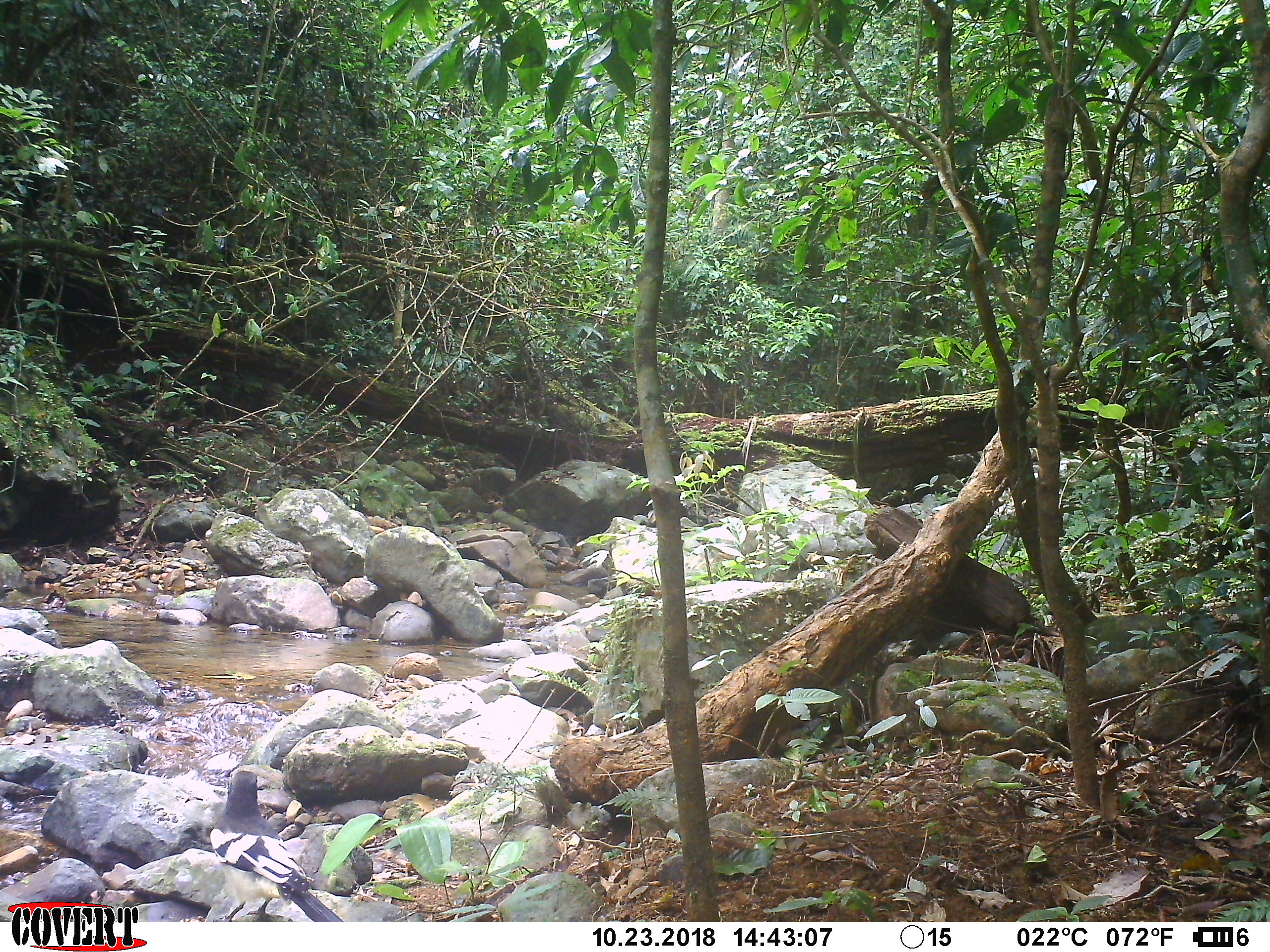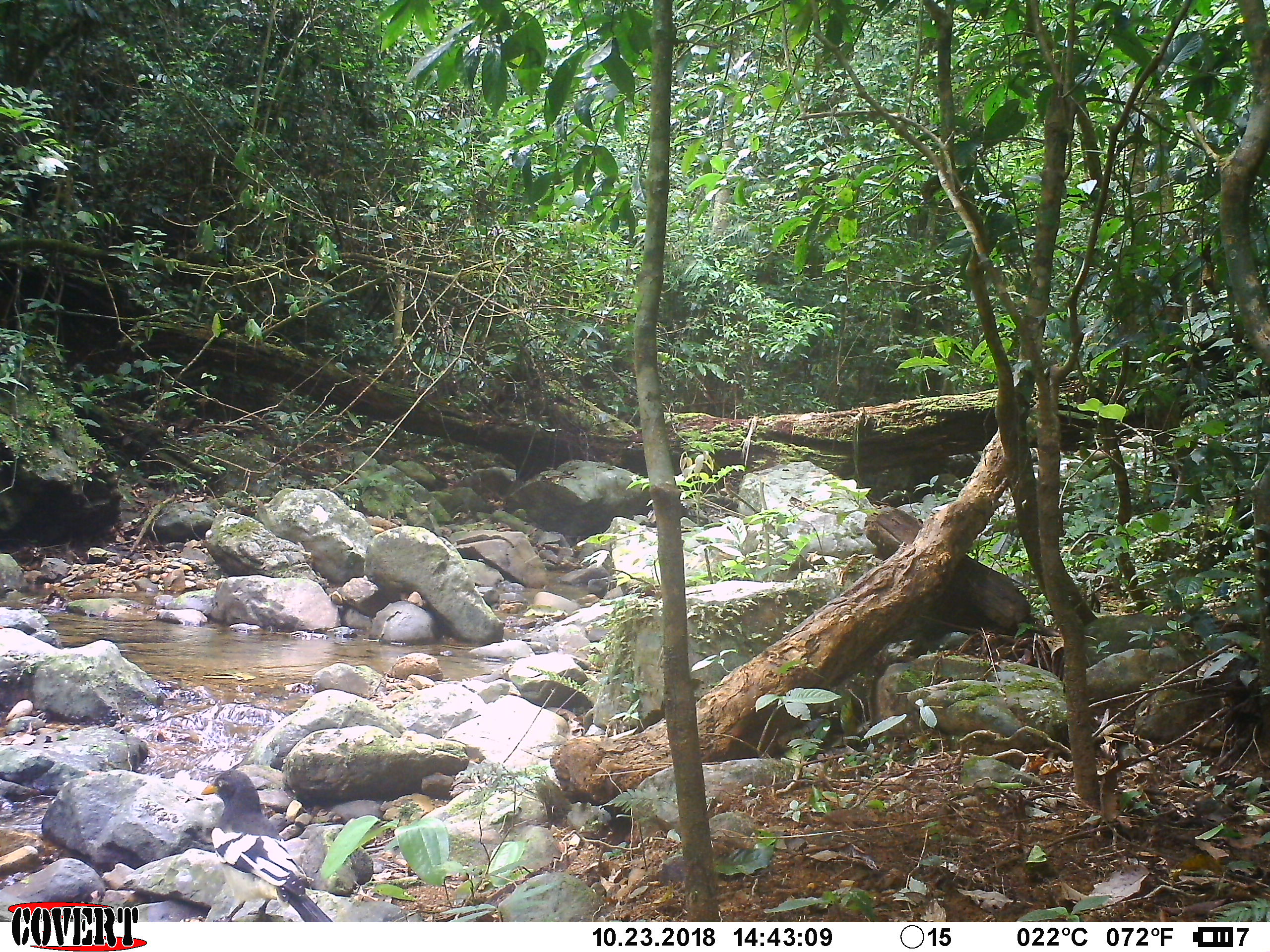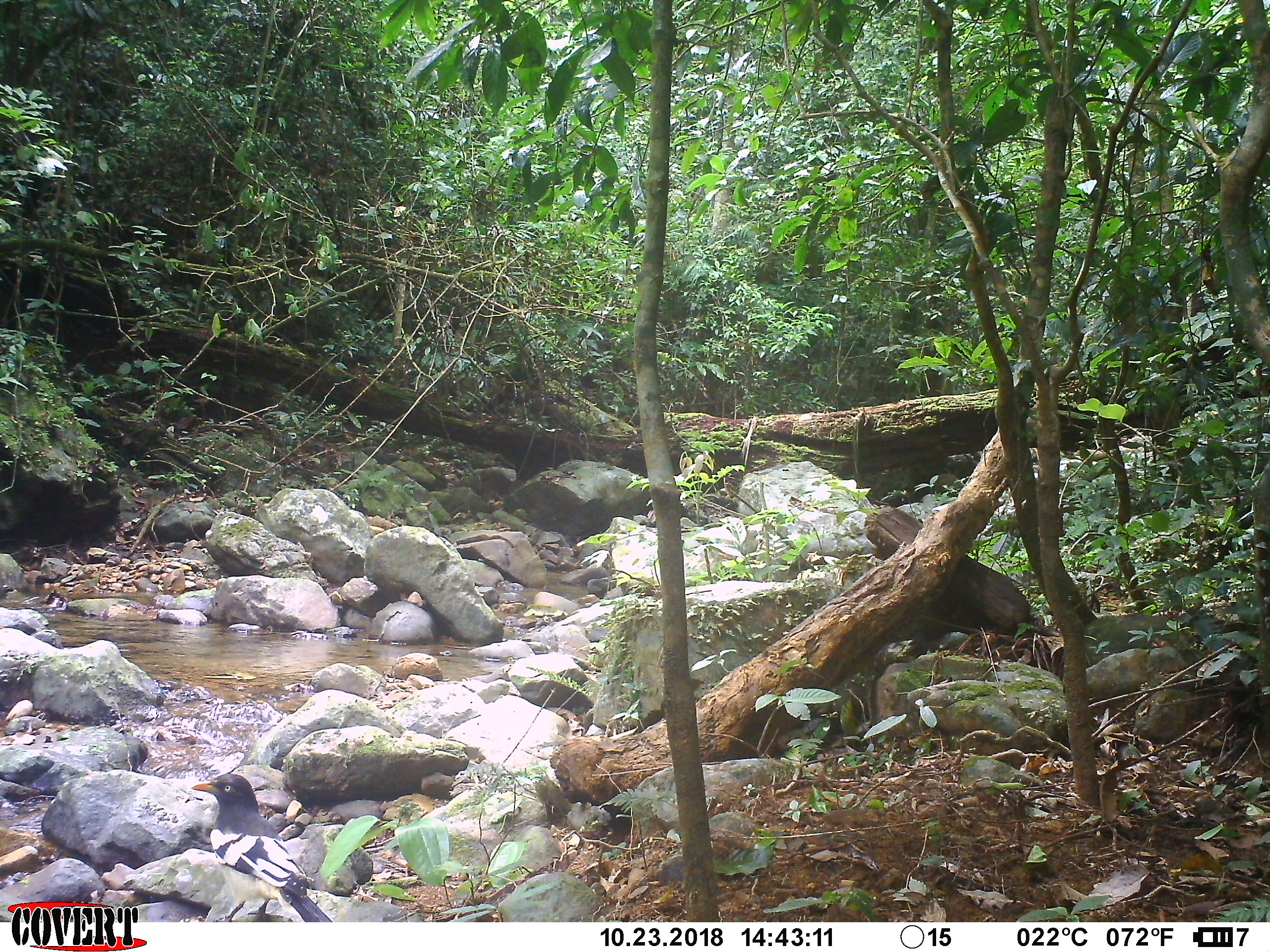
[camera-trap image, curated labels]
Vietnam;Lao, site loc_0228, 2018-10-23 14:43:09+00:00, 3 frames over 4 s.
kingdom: Animalia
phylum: Chordata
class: Aves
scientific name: Aves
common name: bird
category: unidentified bird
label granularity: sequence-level